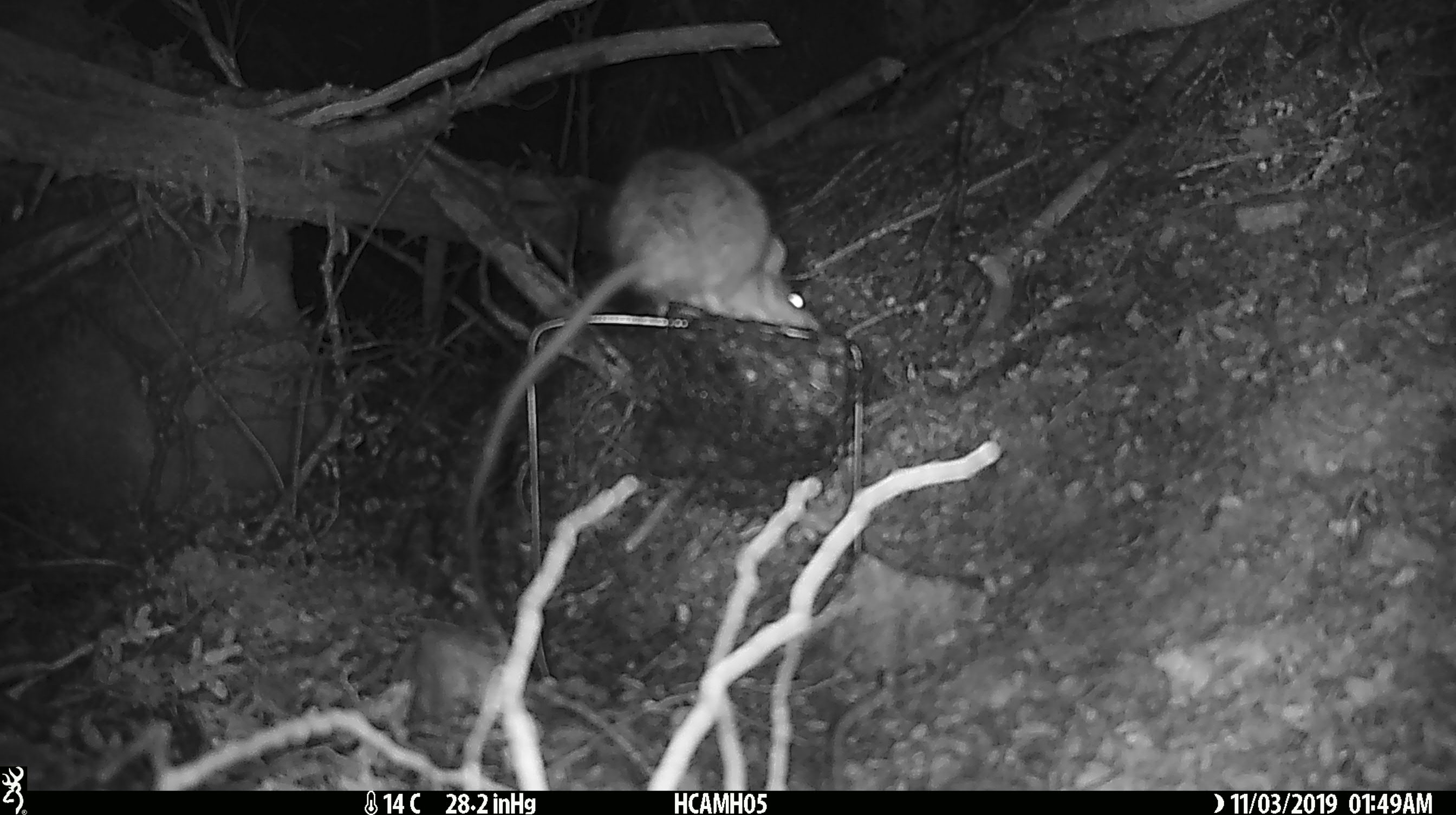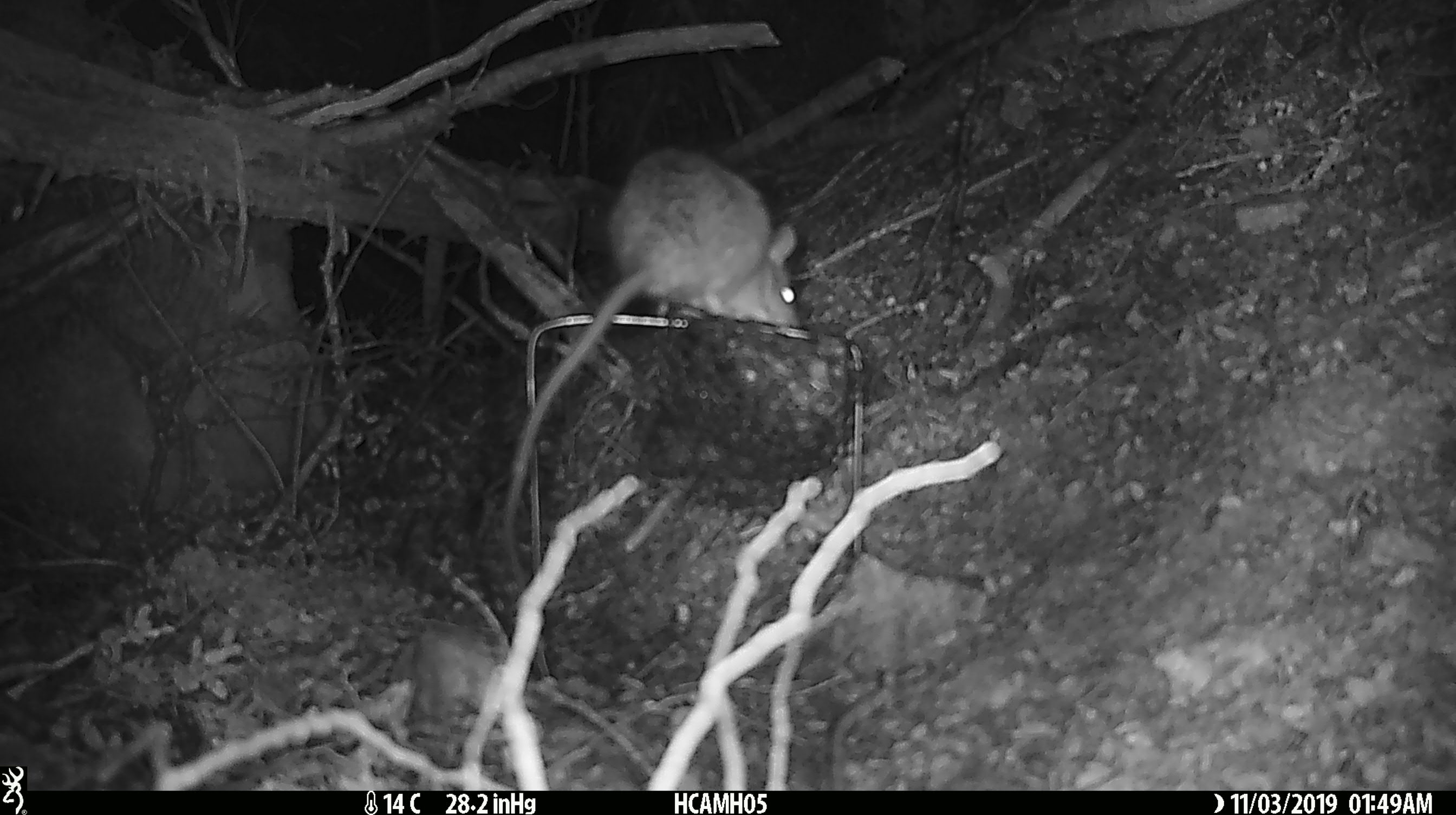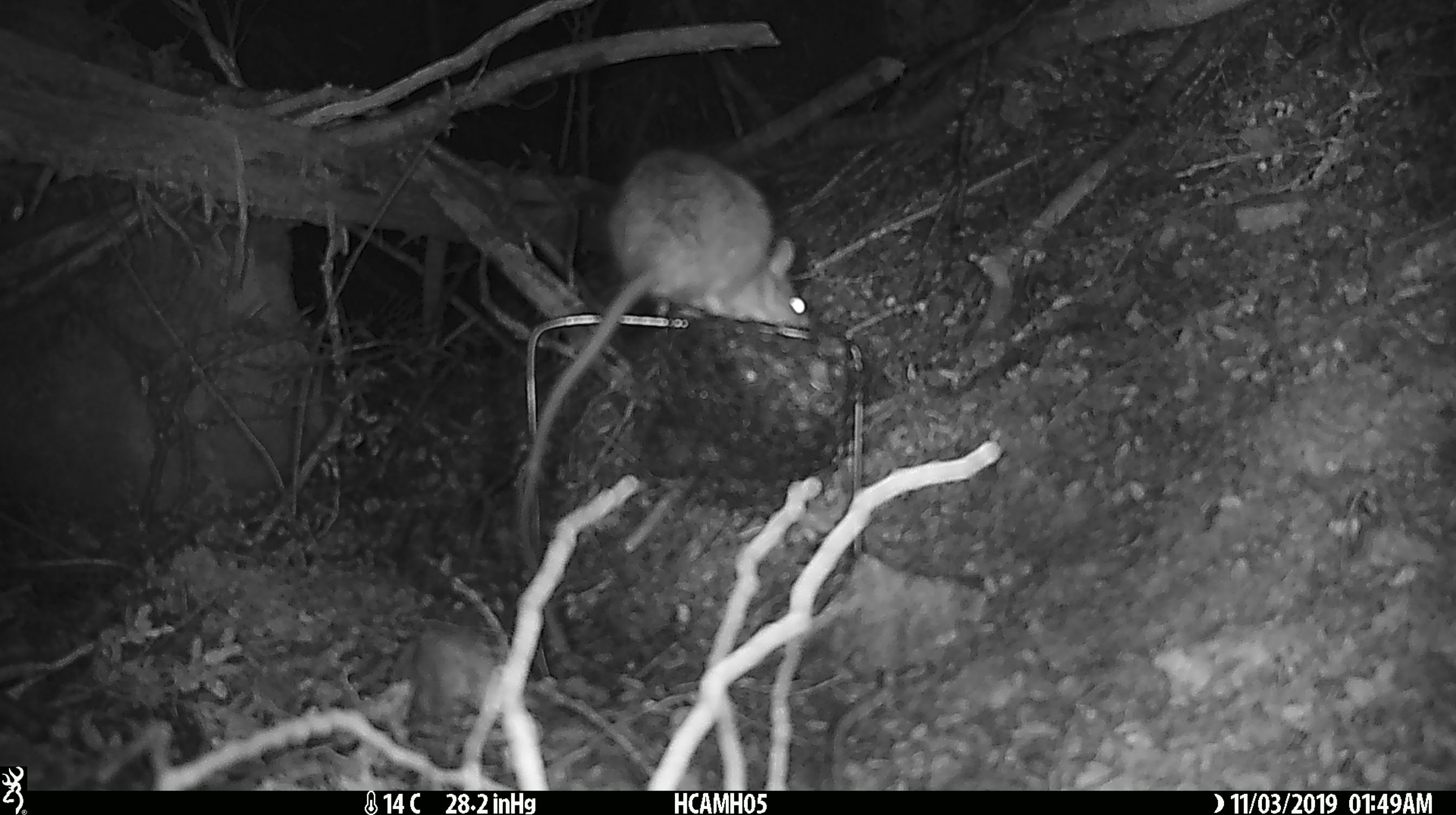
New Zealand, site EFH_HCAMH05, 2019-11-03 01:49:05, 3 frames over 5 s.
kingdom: Animalia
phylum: Chordata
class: Mammalia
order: Rodentia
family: Muridae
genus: Rattus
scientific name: Rattus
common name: rat